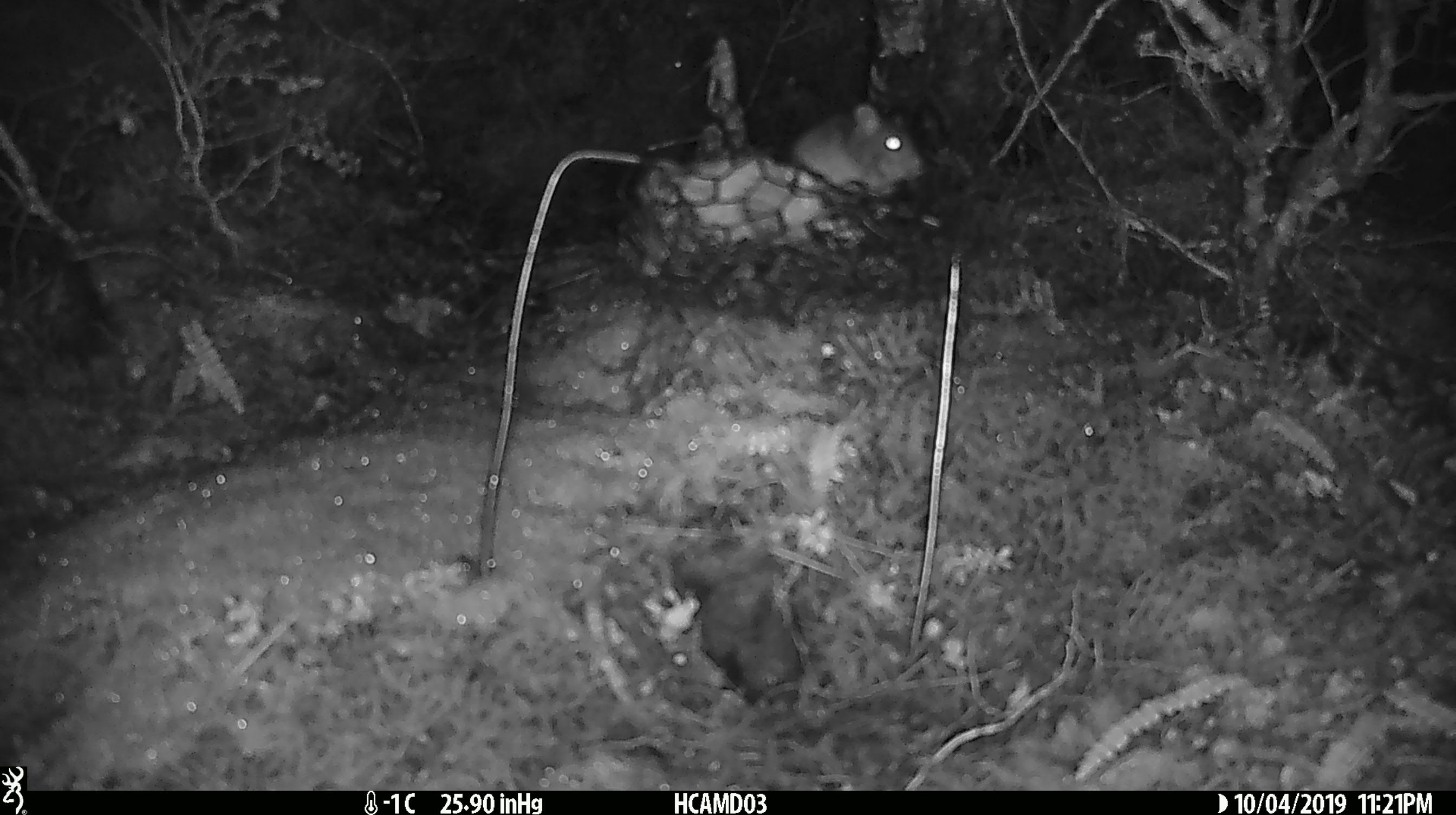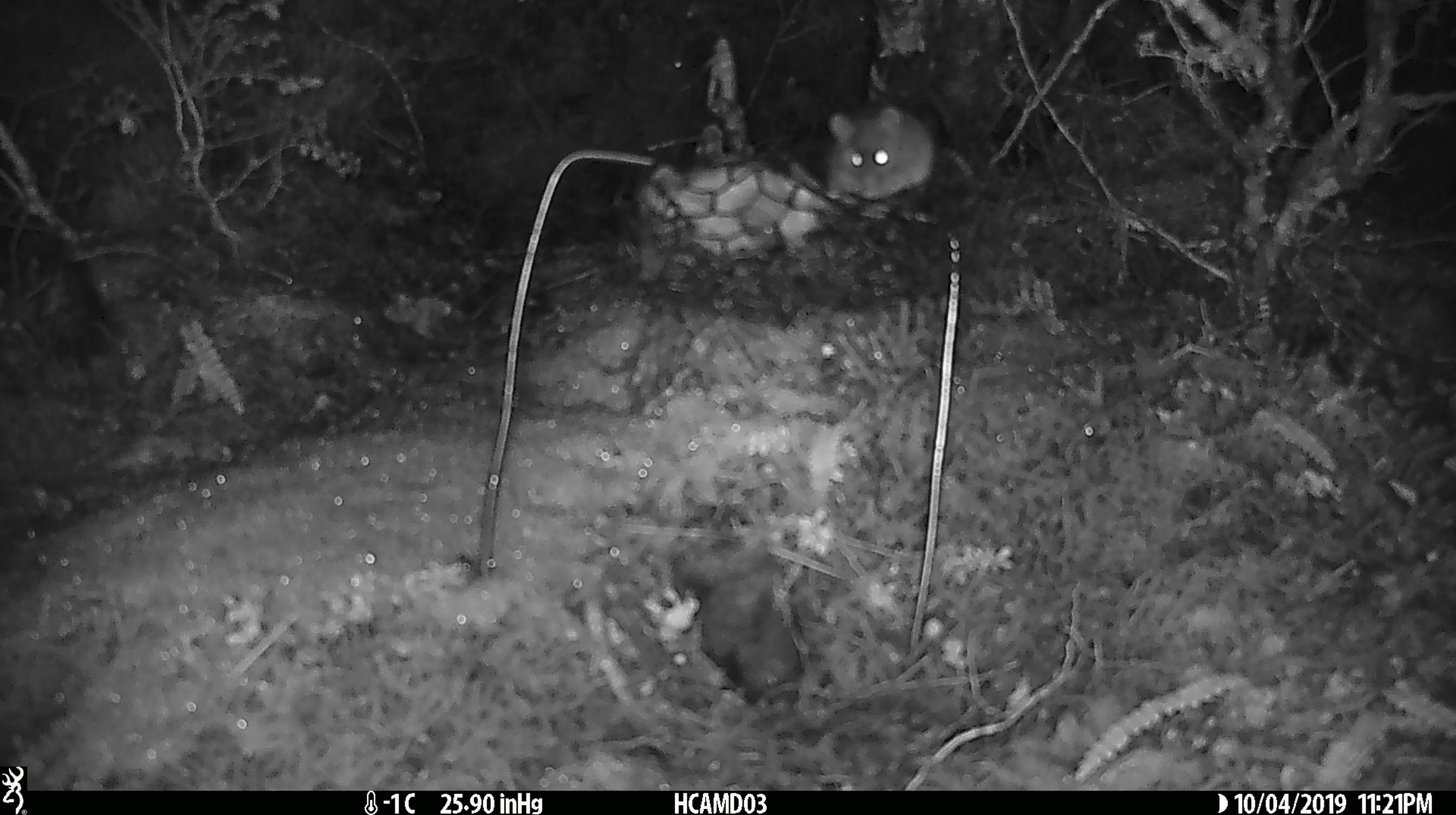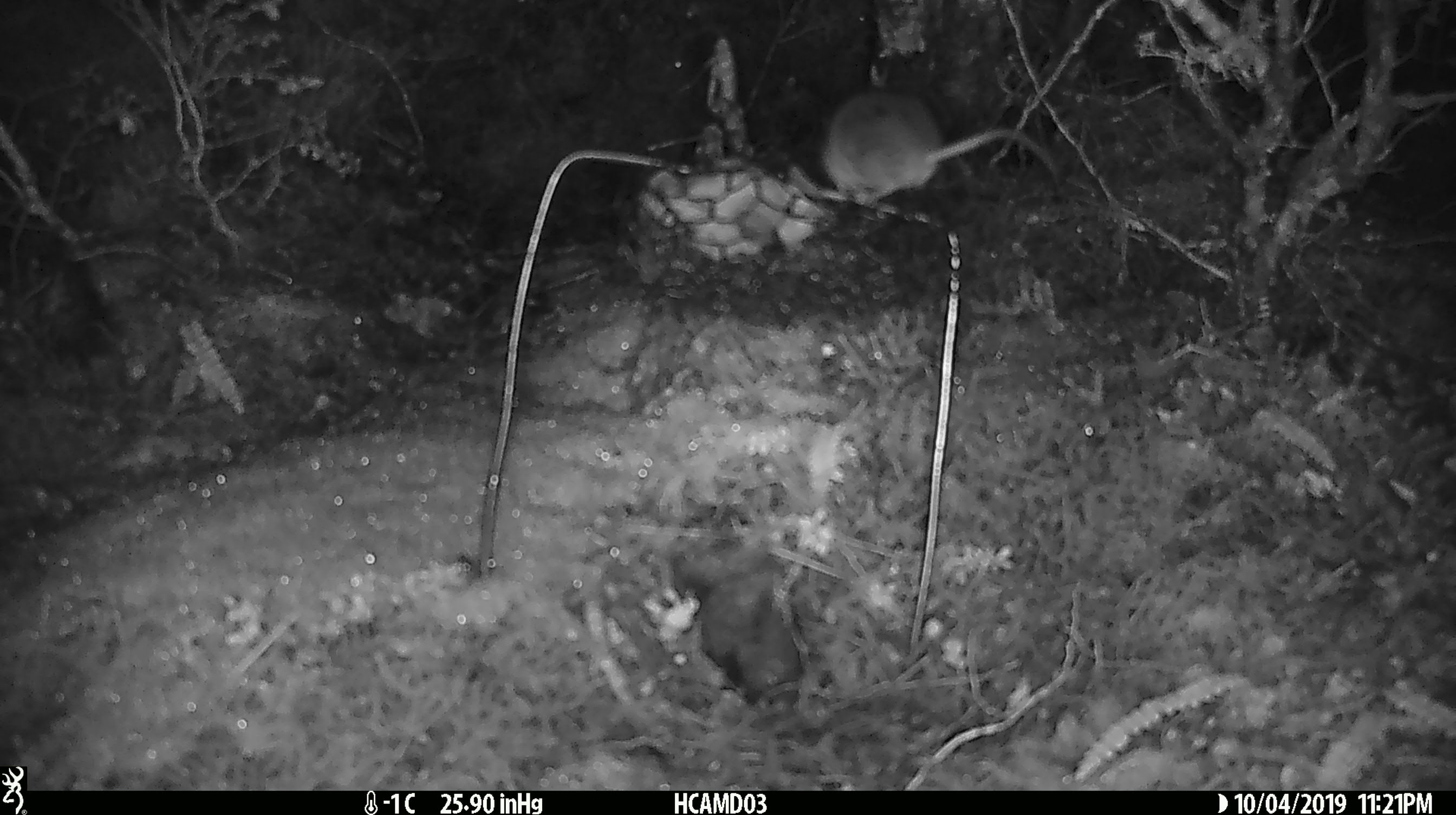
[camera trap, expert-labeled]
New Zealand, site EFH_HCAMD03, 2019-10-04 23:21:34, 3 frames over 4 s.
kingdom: Animalia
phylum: Chordata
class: Mammalia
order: Rodentia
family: Muridae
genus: Mus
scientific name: Mus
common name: mouse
Mouse (Mus).